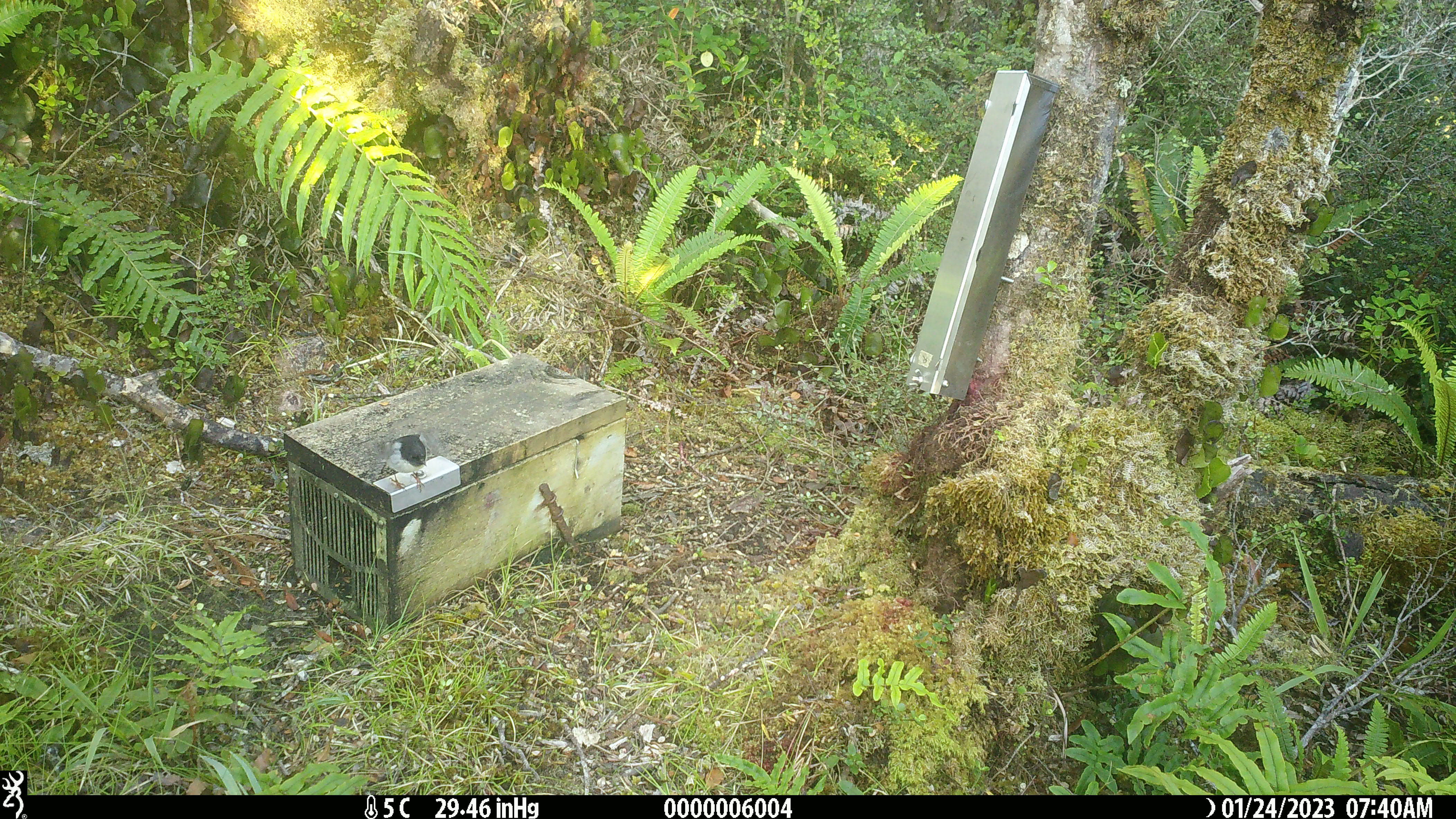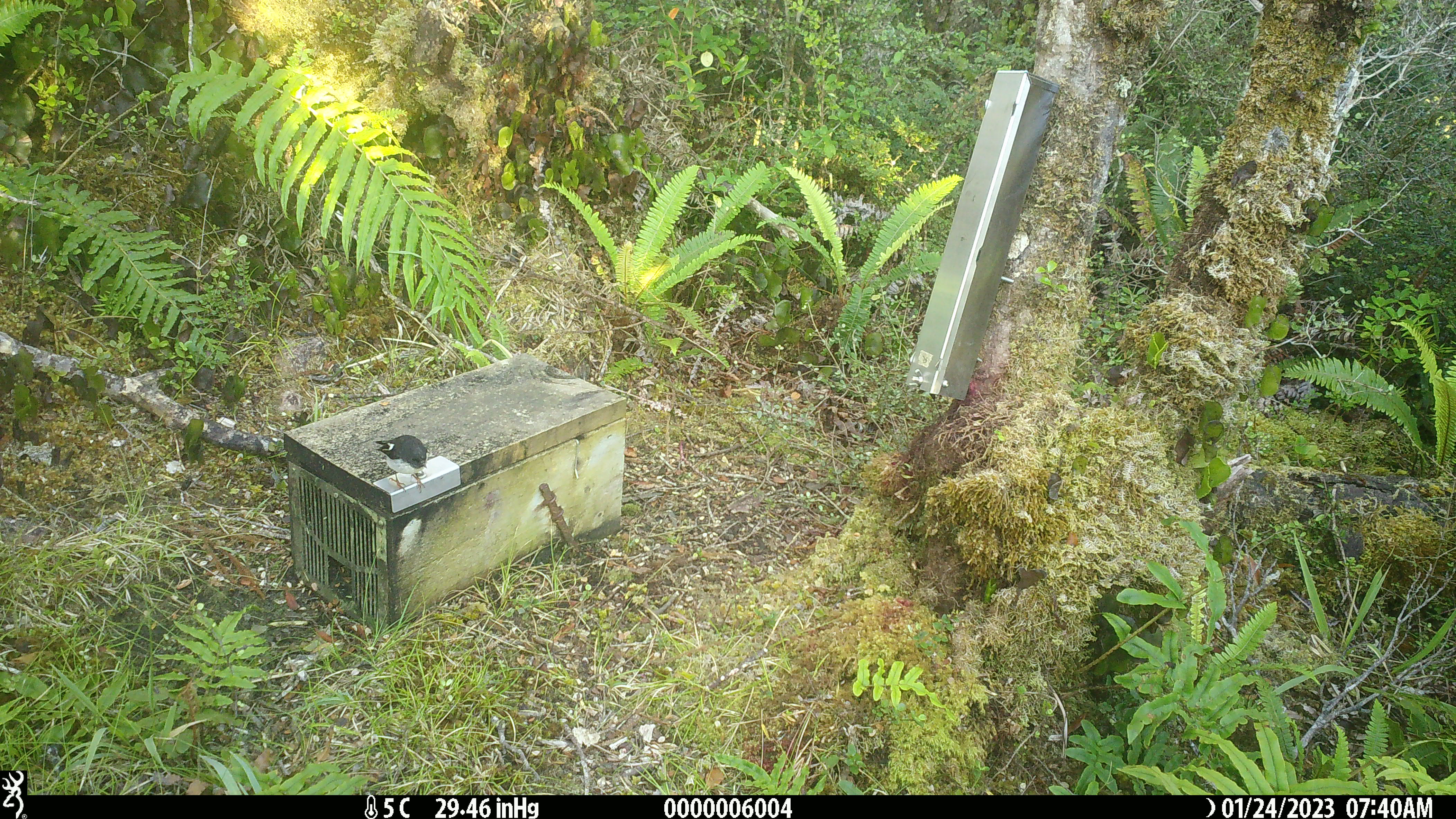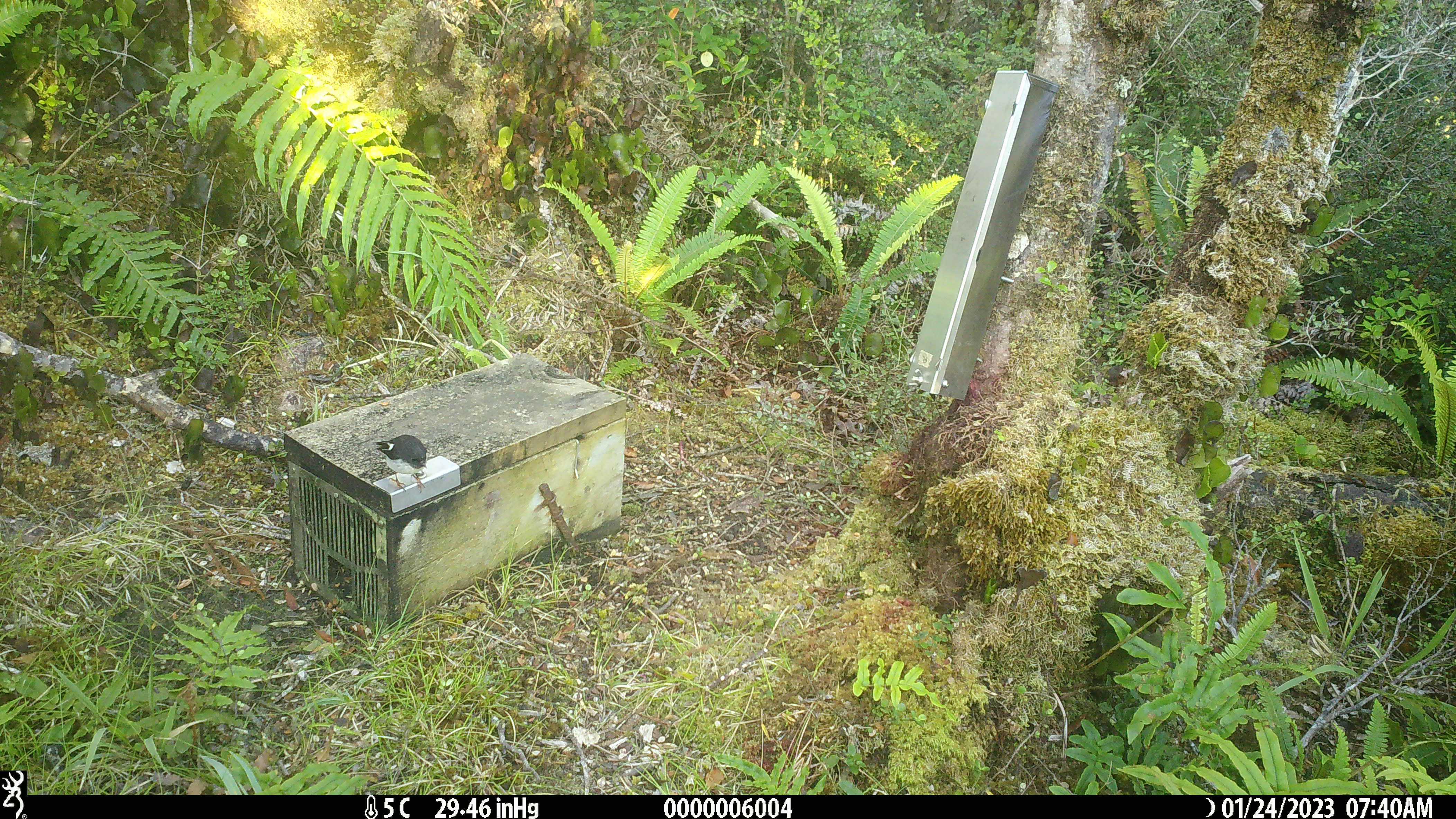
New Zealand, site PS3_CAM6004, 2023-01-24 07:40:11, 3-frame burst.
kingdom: Animalia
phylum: Chordata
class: Aves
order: Passeriformes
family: Petroicidae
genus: Petroica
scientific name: Petroica macrocephala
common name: tomtit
Tomtit (Petroica macrocephala).